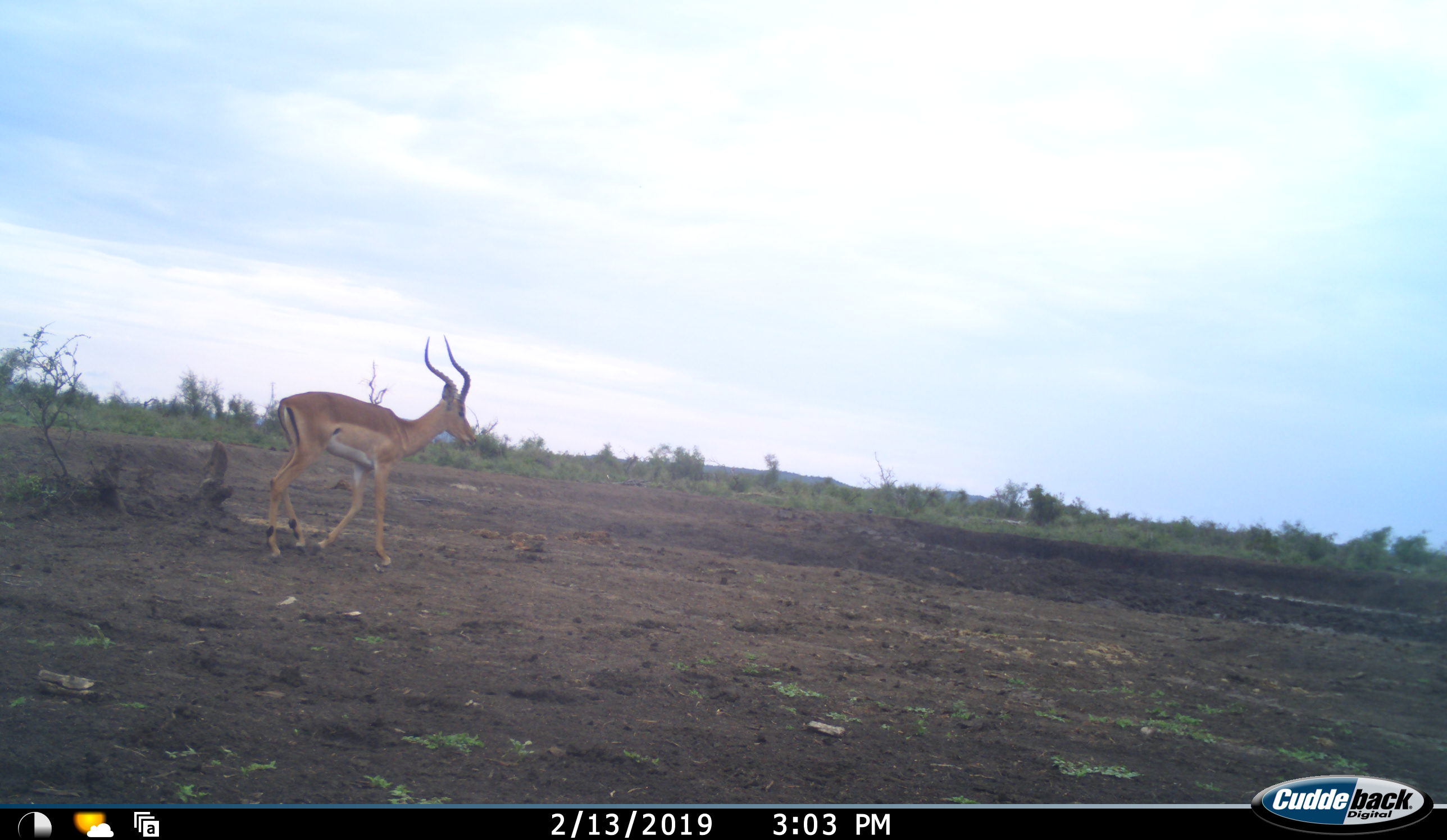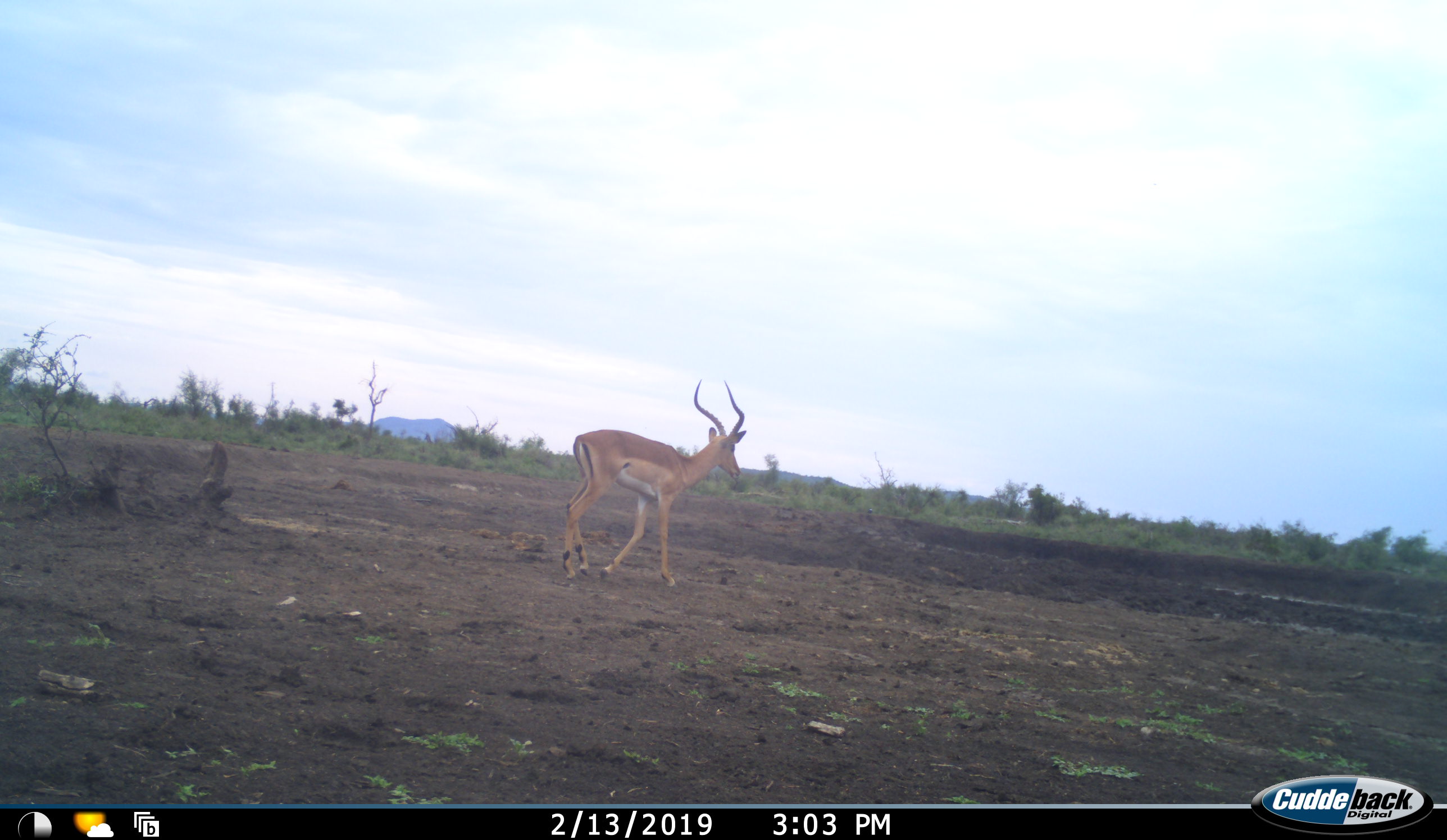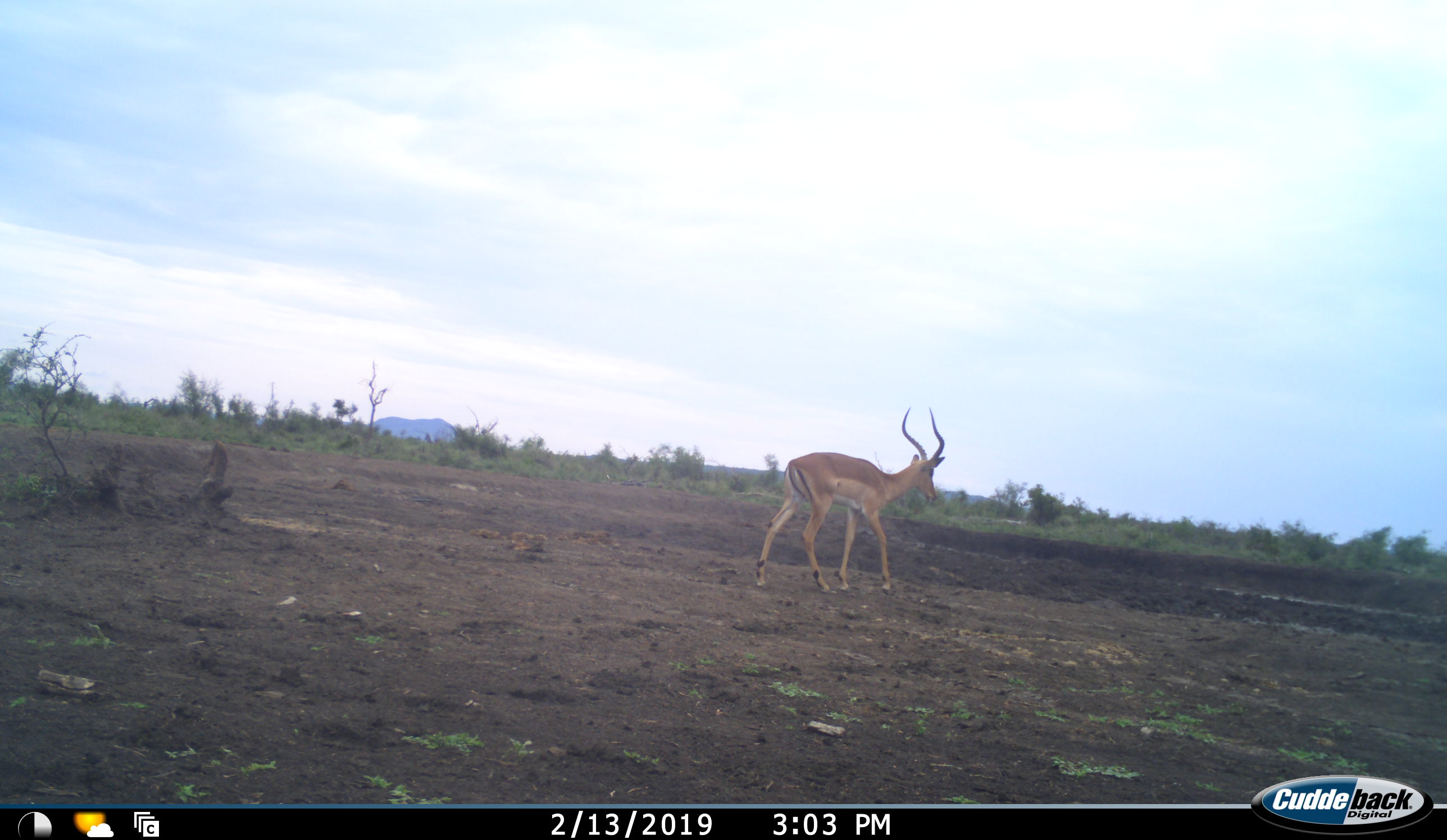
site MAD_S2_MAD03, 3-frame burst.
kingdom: Animalia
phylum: Chordata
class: Mammalia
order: Artiodactyla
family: Bovidae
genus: Aepyceros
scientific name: Aepyceros melampus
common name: impala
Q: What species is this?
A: Impala (Aepyceros melampus).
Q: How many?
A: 1.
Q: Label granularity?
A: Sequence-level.